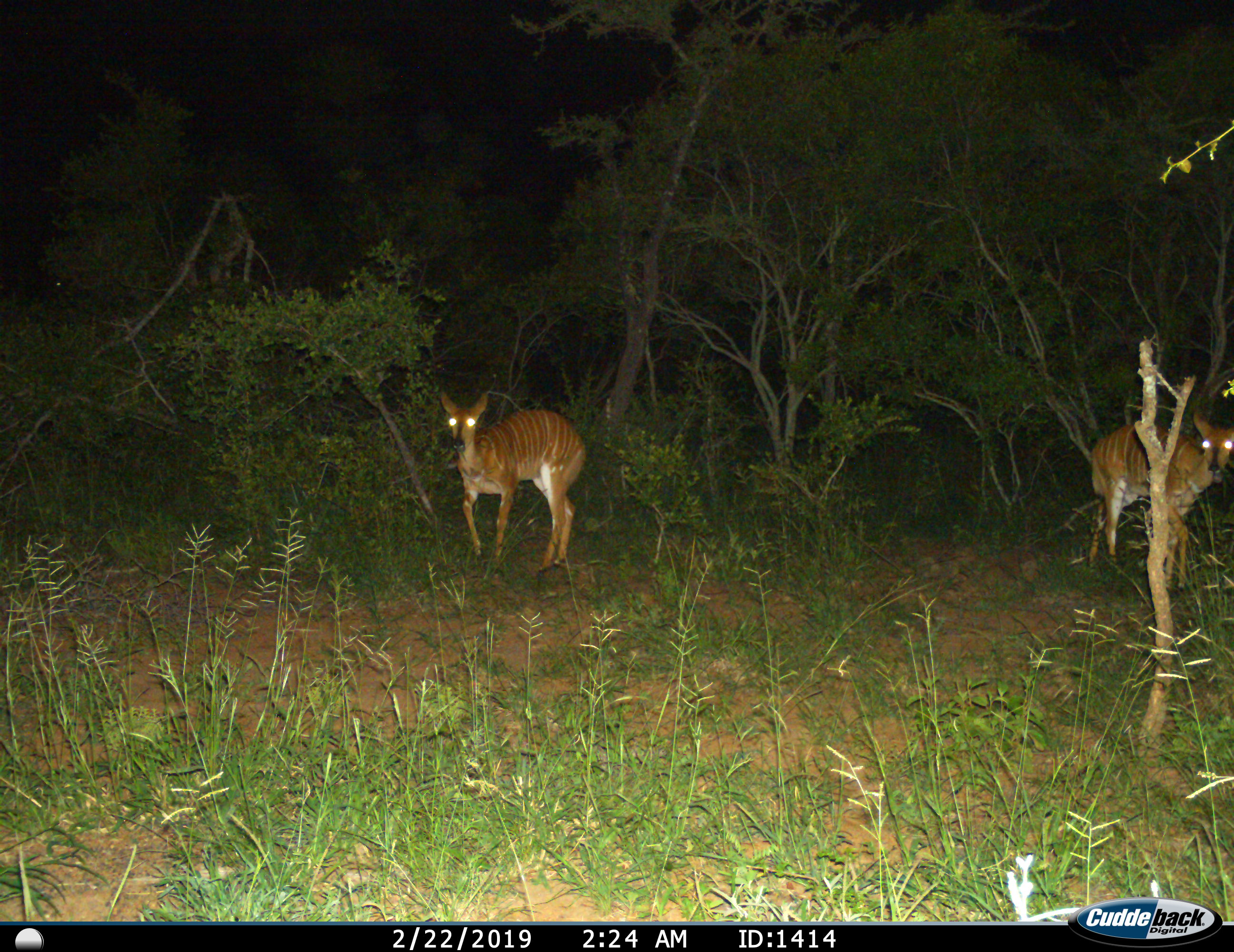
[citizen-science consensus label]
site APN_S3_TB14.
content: unidentified animal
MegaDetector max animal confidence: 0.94